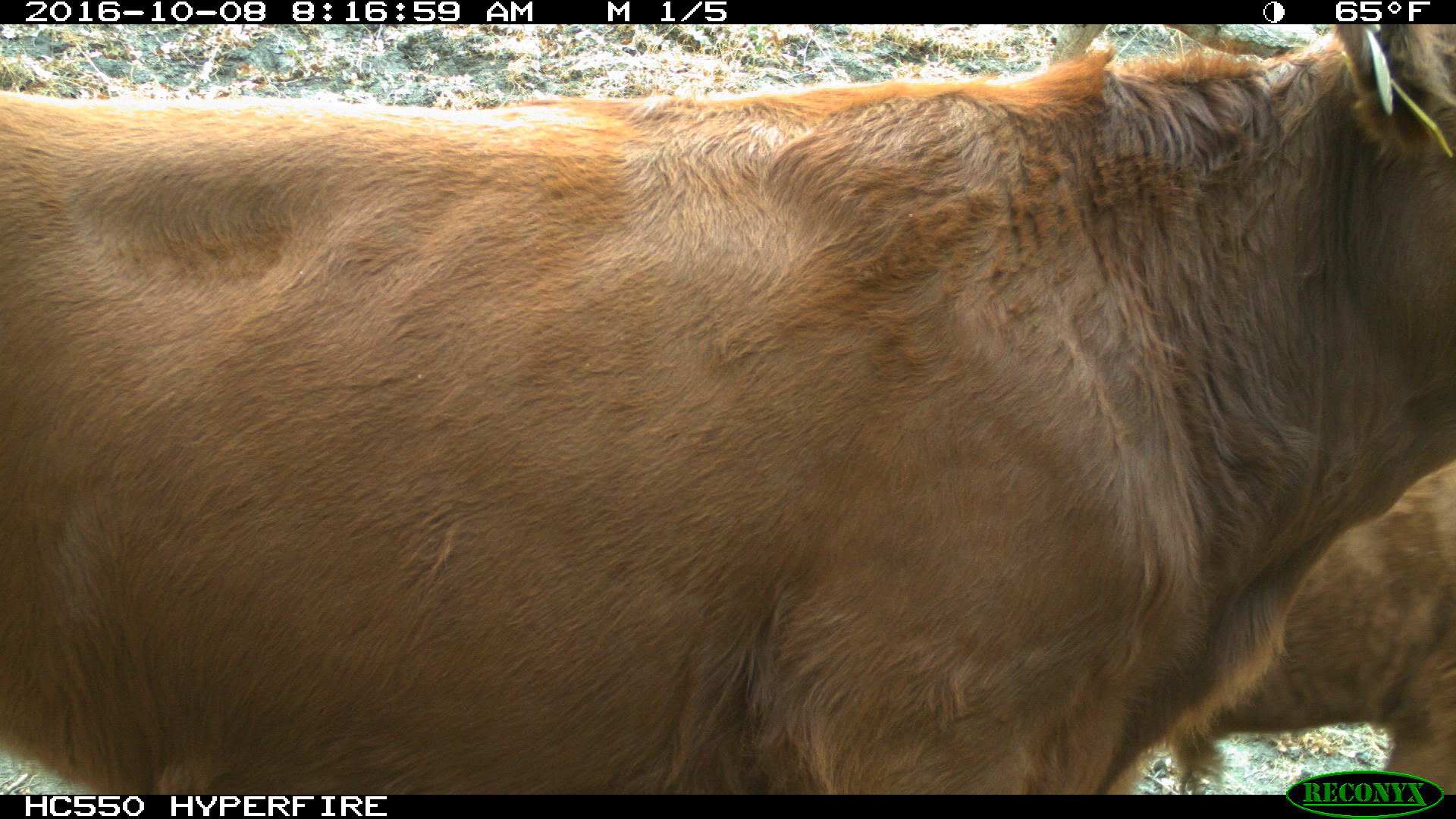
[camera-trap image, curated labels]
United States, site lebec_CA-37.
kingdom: Animalia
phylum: Chordata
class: Mammalia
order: Artiodactyla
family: Bovidae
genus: Bos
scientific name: Bos taurus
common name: domestic cow